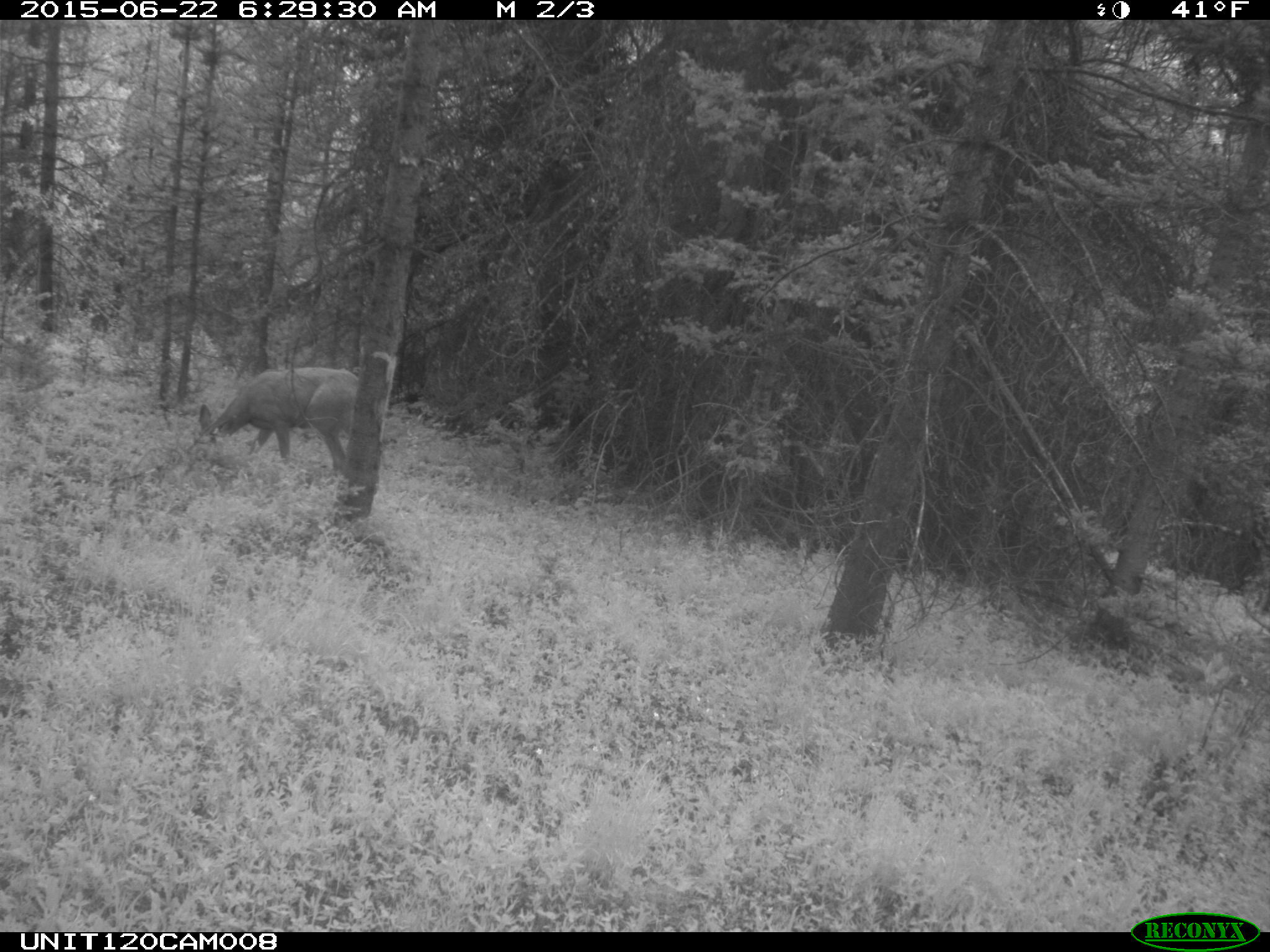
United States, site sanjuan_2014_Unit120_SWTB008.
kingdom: Animalia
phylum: Chordata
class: Mammalia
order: Artiodactyla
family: Cervidae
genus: Odocoileus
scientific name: Odocoileus hemionus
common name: mule deer